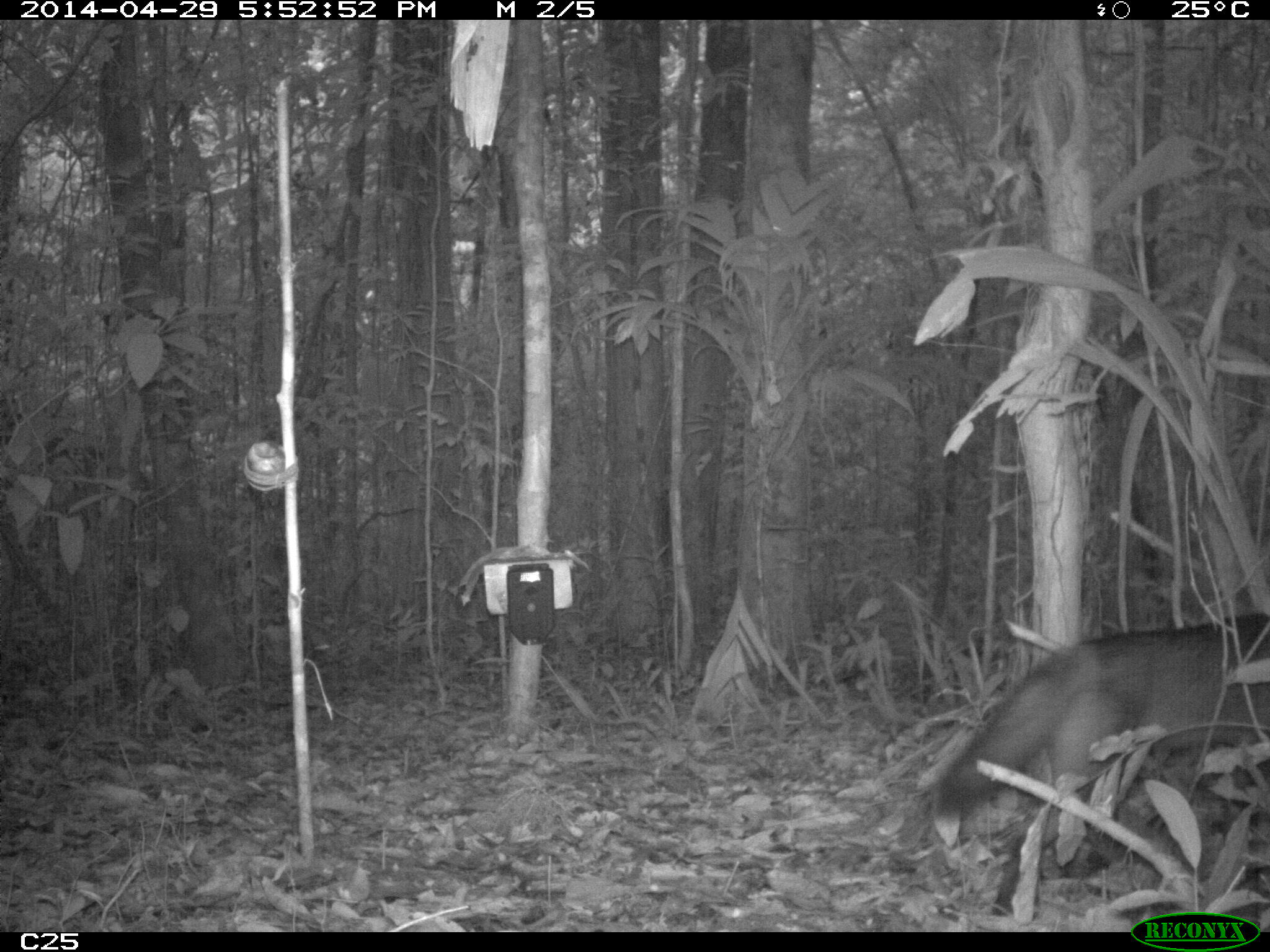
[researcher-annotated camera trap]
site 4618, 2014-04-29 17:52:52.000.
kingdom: Animalia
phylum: Chordata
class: Mammalia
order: Carnivora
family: Canidae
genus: Cerdocyon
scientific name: Cerdocyon thous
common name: crab-eating fox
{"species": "Cerdocyon thous (crab-eating fox)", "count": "2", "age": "adult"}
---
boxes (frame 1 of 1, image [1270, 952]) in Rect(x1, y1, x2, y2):
cerdocyon thous: Rect(925, 610, 1270, 920)